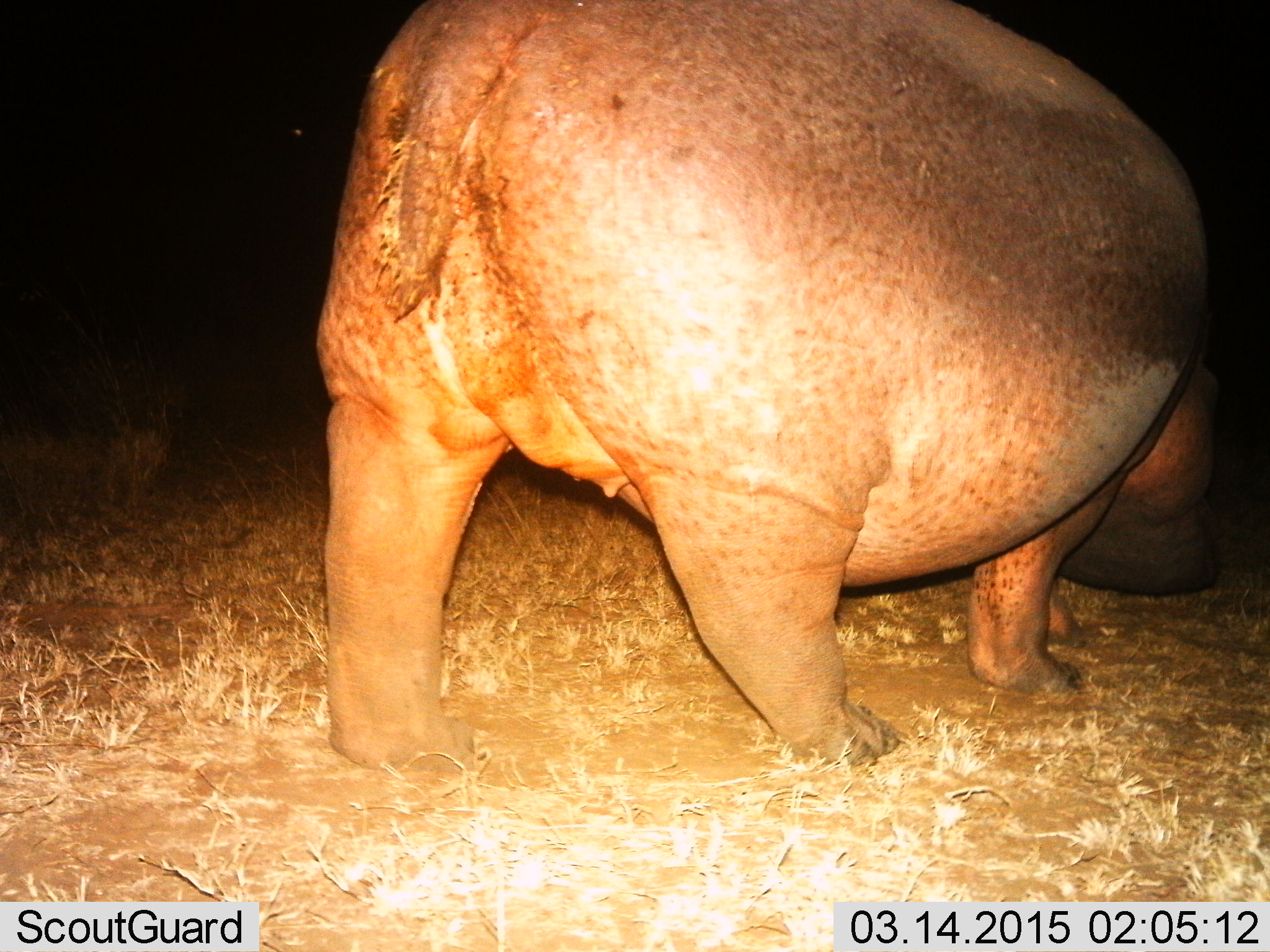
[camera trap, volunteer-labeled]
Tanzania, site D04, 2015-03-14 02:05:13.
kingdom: Animalia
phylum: Chordata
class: Mammalia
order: Artiodactyla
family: Hippopotamidae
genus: Hippopotamus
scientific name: Hippopotamus amphibius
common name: hippopotamus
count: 1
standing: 50%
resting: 0%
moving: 30%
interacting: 0%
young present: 0%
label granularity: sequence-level